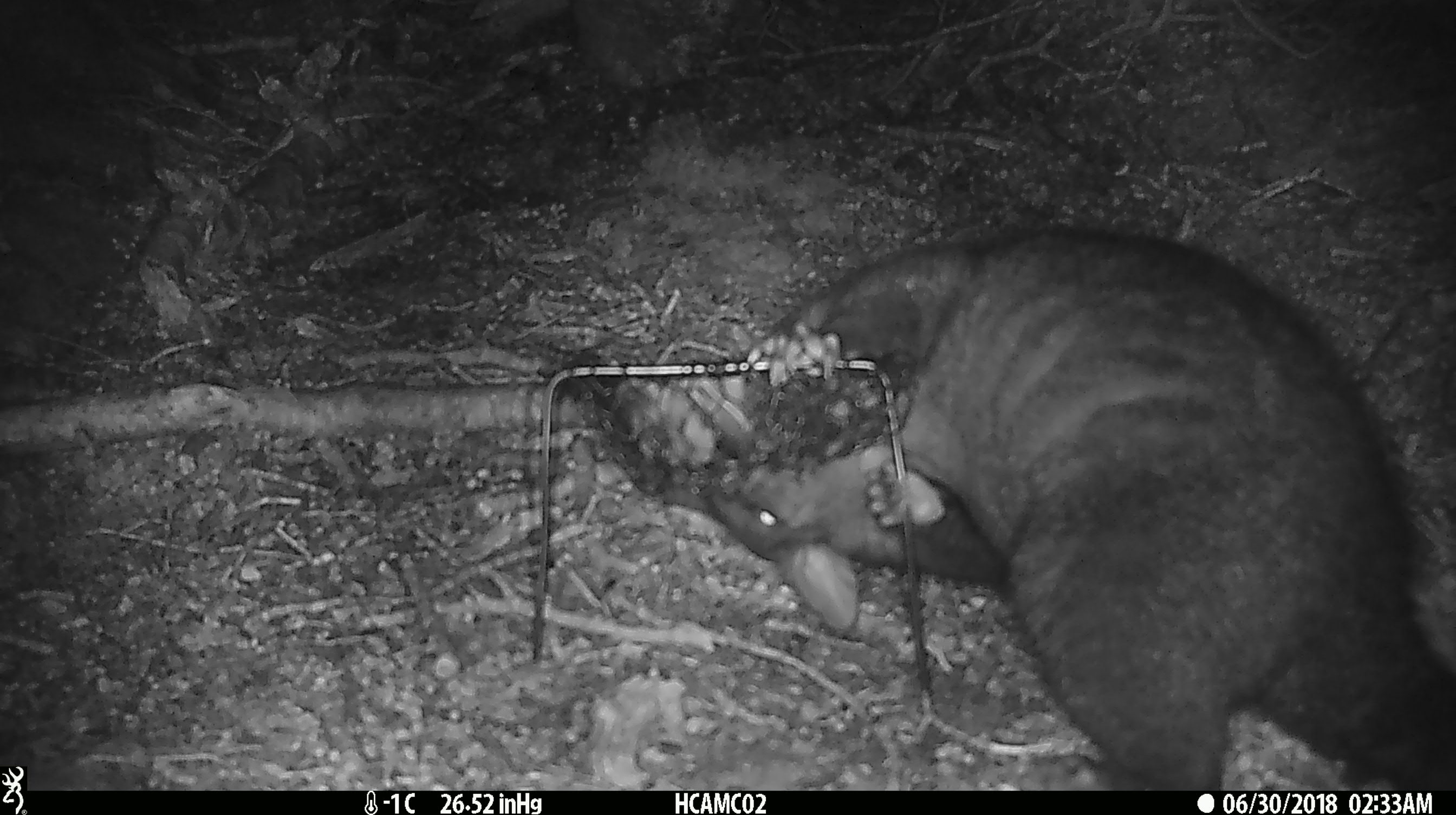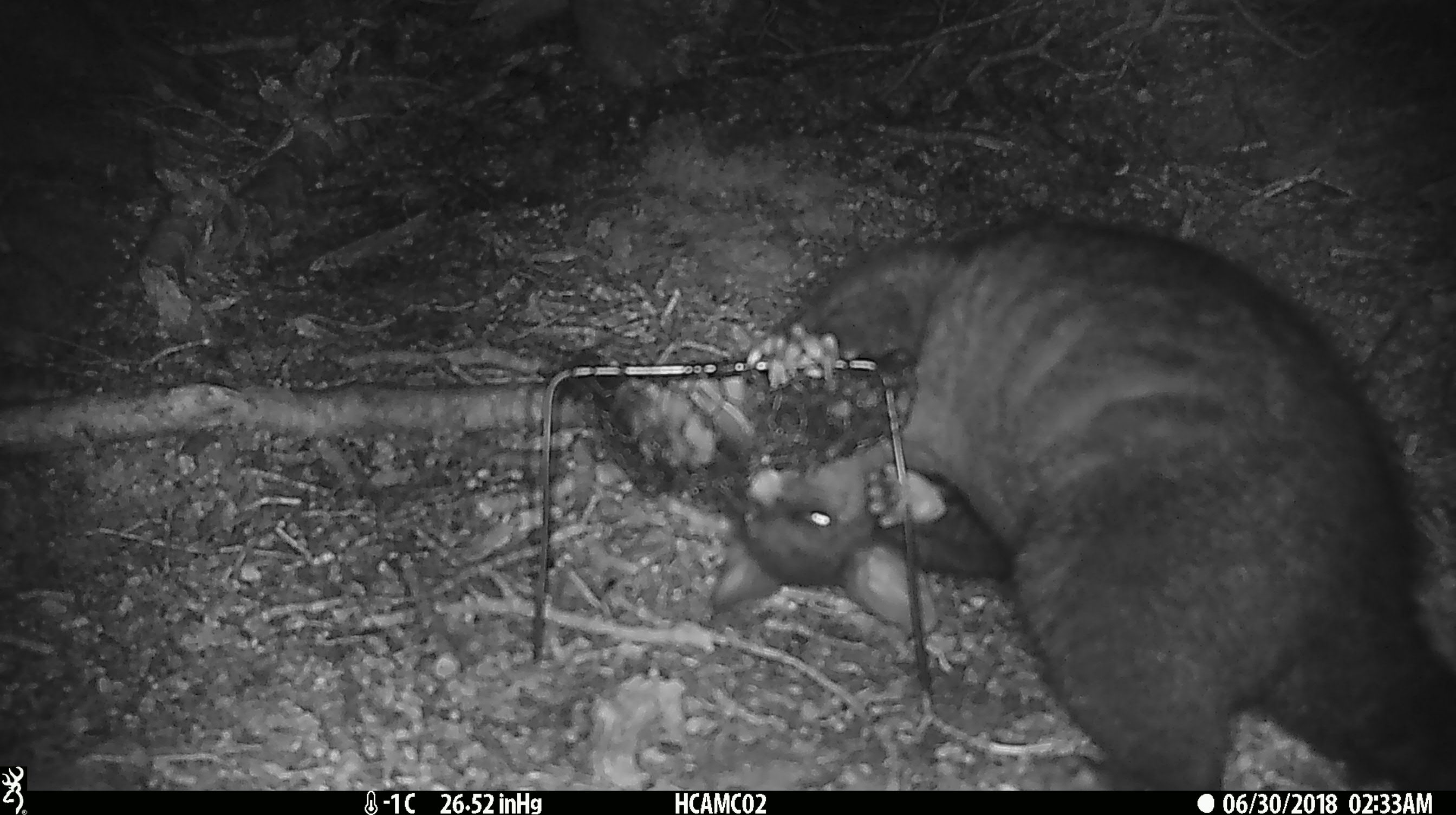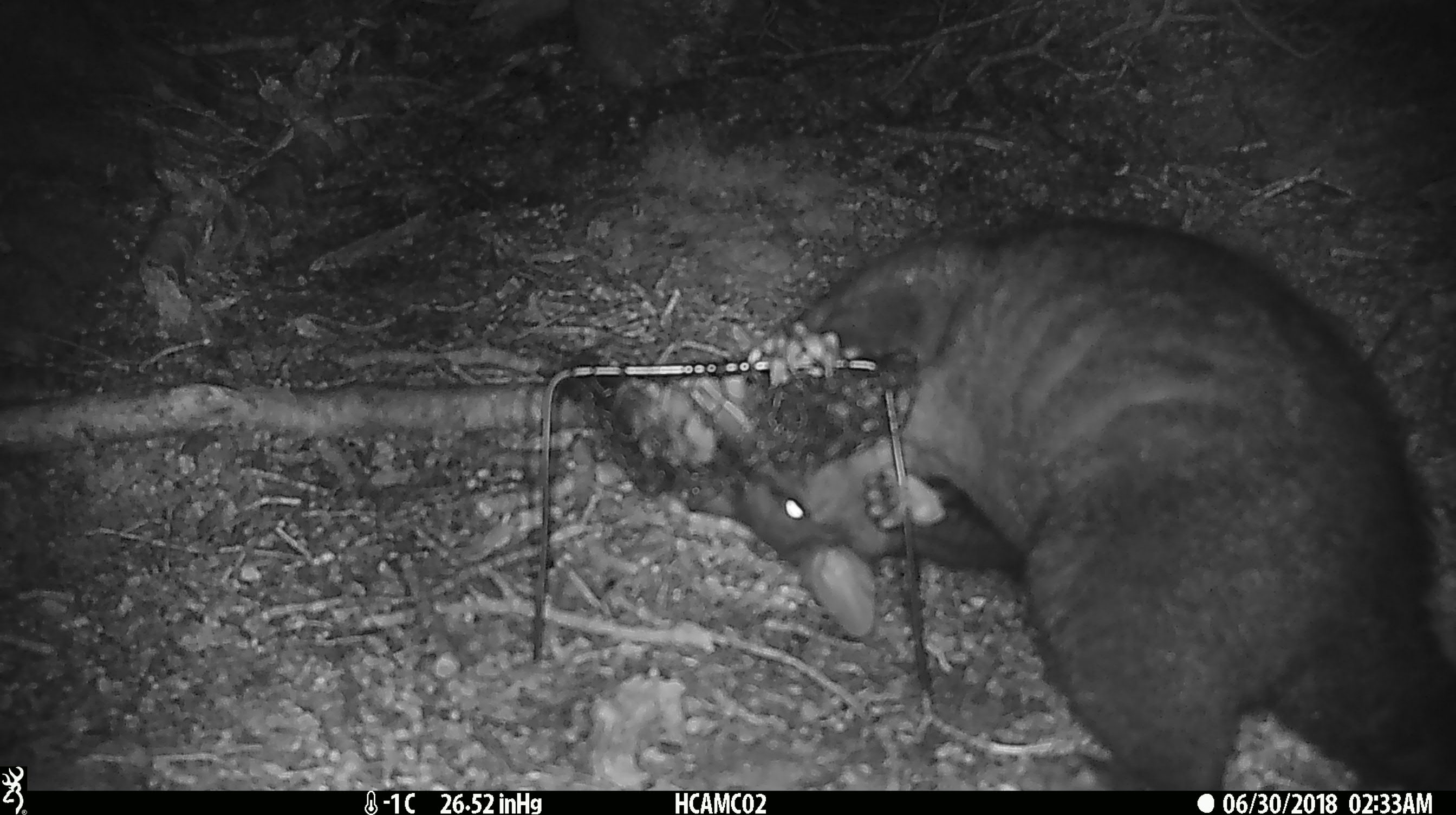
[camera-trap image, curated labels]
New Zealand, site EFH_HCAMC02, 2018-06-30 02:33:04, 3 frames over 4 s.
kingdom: Animalia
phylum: Chordata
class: Mammalia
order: Diprotodontia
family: Phalangeridae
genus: Trichosurus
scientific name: Trichosurus vulpecula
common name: common brushtail possum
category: possum